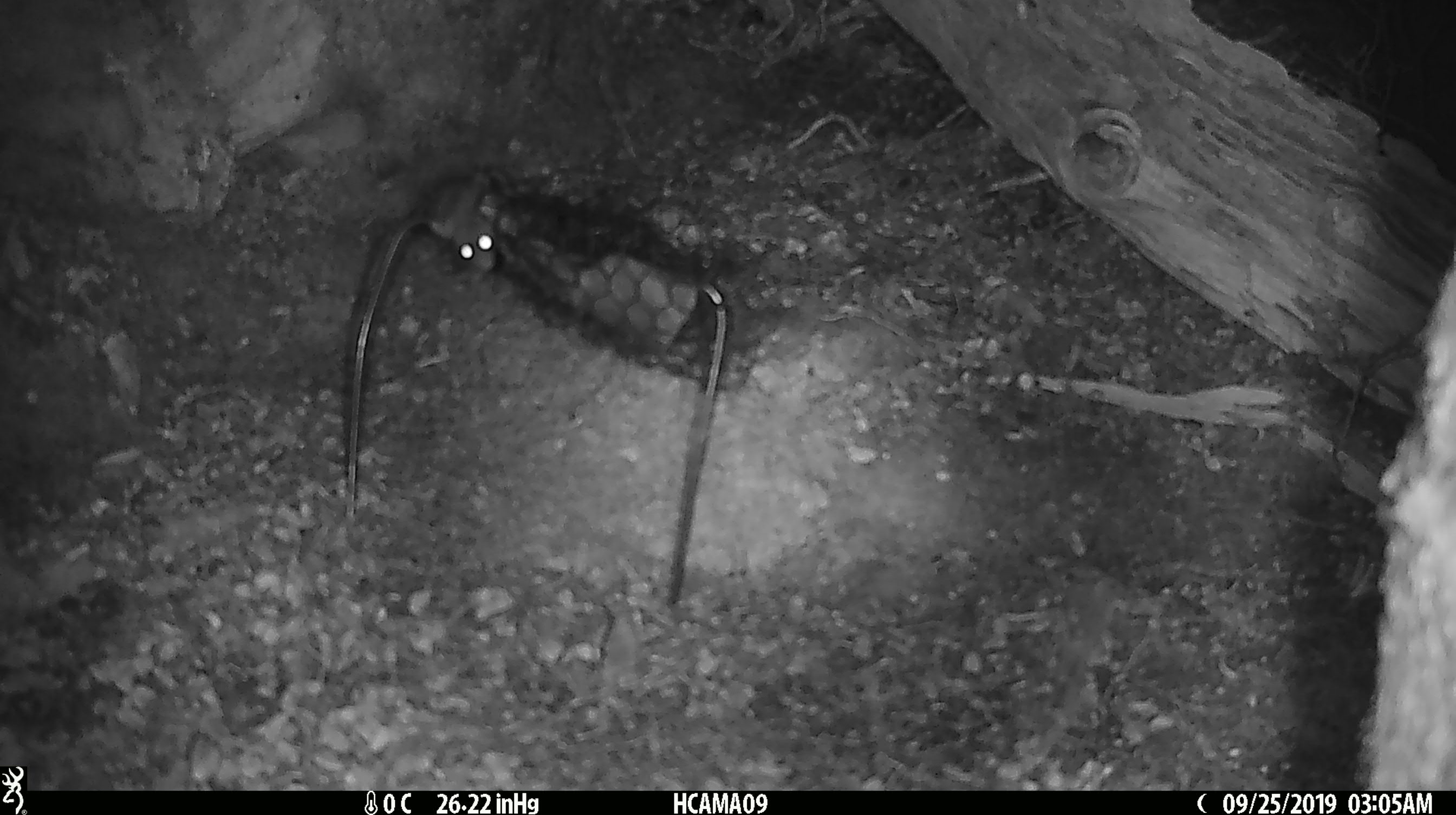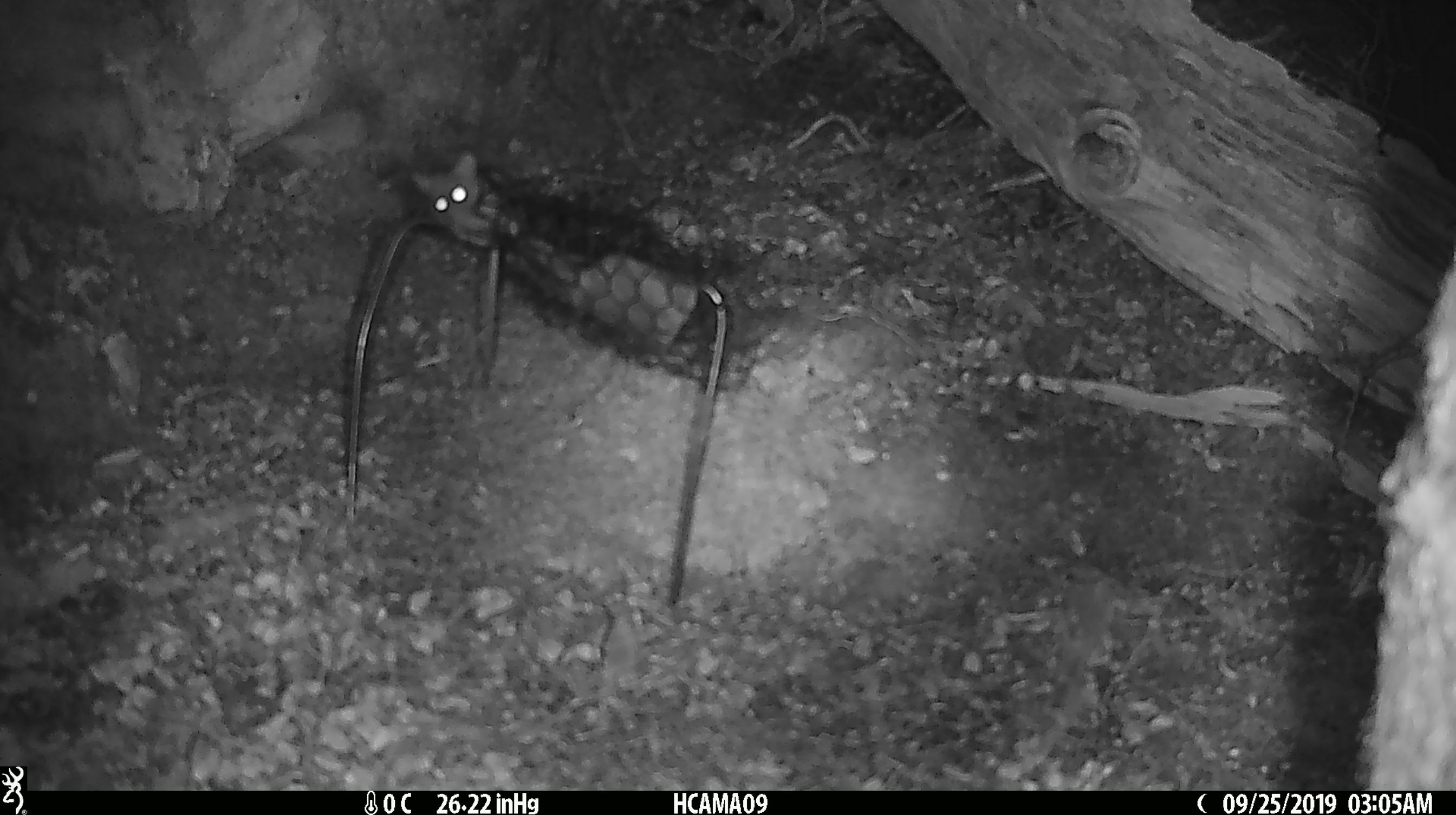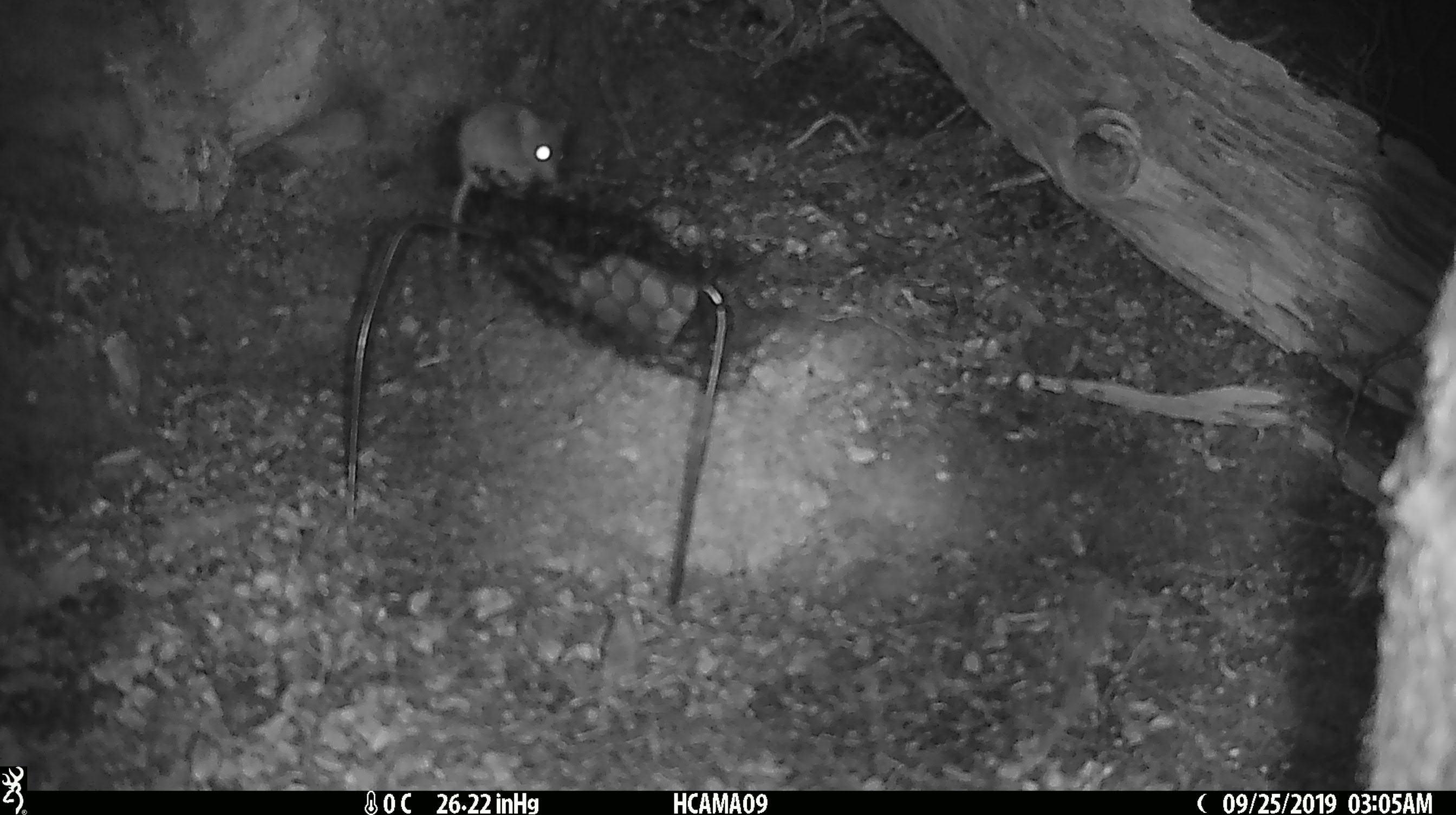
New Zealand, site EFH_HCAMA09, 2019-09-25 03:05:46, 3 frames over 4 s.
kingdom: Animalia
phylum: Chordata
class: Mammalia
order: Rodentia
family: Muridae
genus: Mus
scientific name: Mus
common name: mouse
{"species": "mouse (Mus)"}